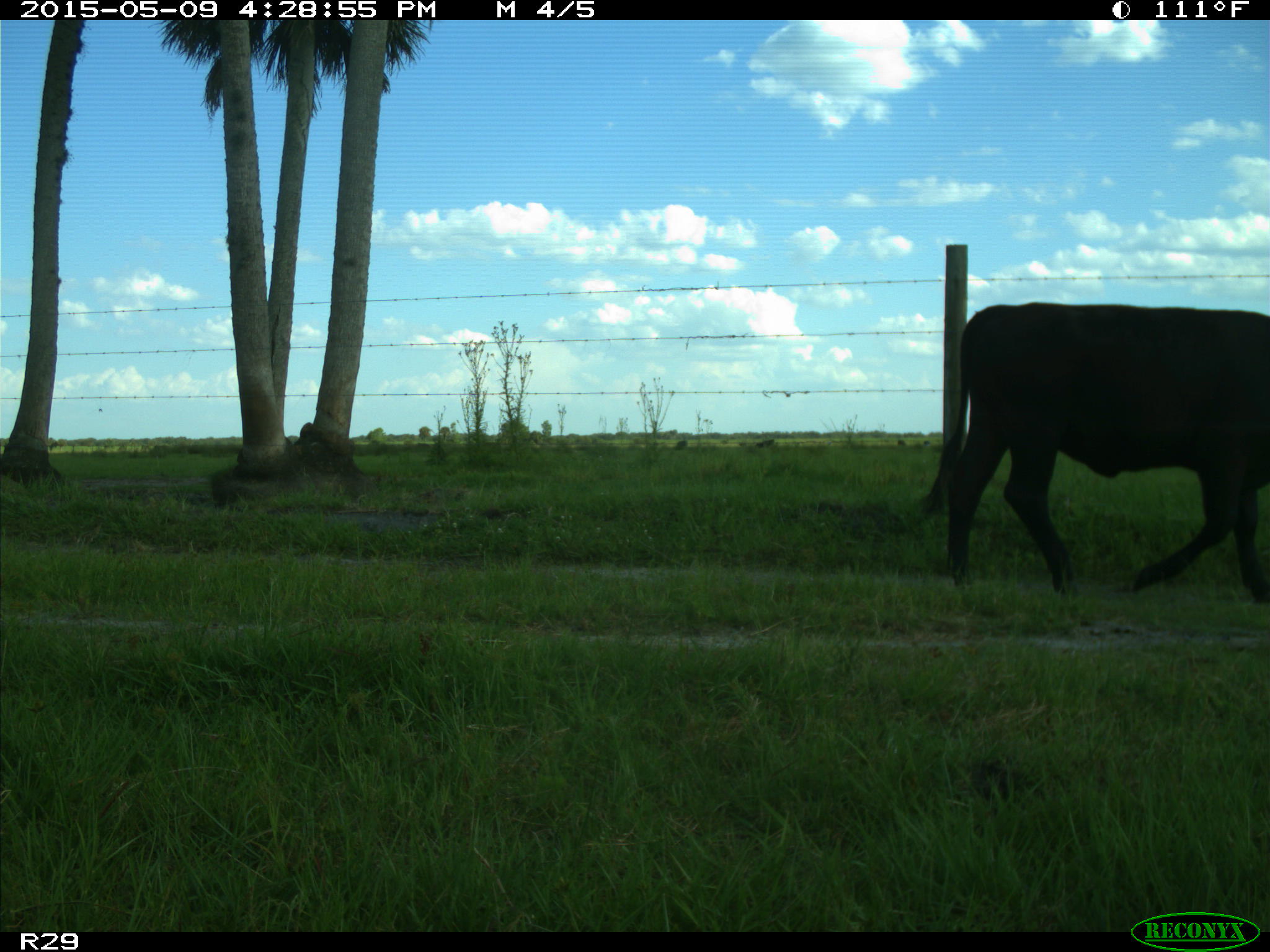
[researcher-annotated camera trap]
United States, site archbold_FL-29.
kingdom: Animalia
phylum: Chordata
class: Mammalia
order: Artiodactyla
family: Bovidae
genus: Bos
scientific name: Bos taurus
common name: domestic cow